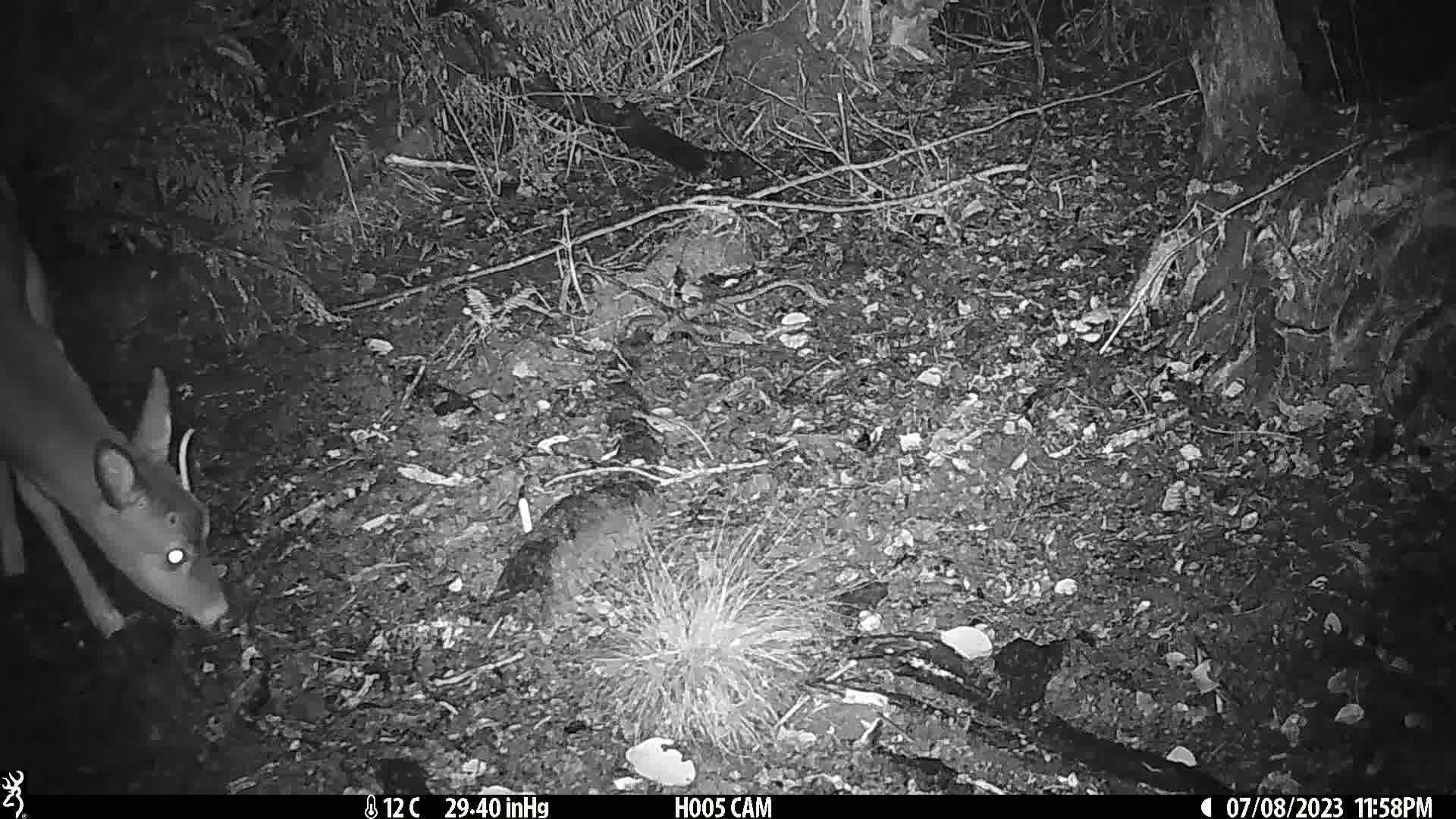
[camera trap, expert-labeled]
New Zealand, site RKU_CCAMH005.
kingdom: Animalia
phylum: Chordata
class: Mammalia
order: Artiodactyla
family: Cervidae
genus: Odocoileus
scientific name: Odocoileus virginianus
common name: white-tailed deer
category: white tailed deer